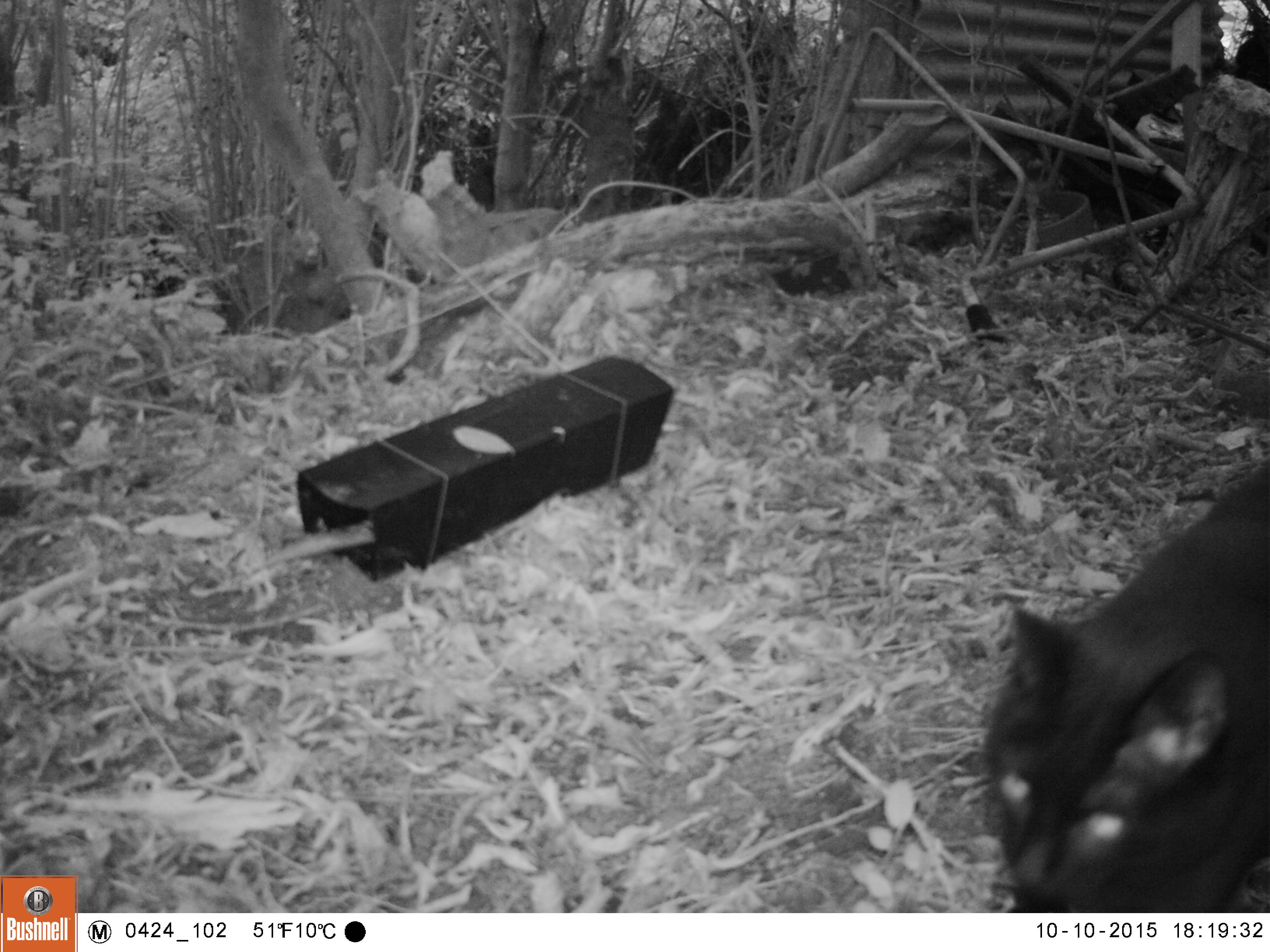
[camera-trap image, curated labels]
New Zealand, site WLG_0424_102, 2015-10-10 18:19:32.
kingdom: Animalia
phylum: Chordata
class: Mammalia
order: Carnivora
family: Felidae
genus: Felis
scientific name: Felis catus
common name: domestic cat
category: cat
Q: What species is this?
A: Cat (domestic cat) (Felis catus).